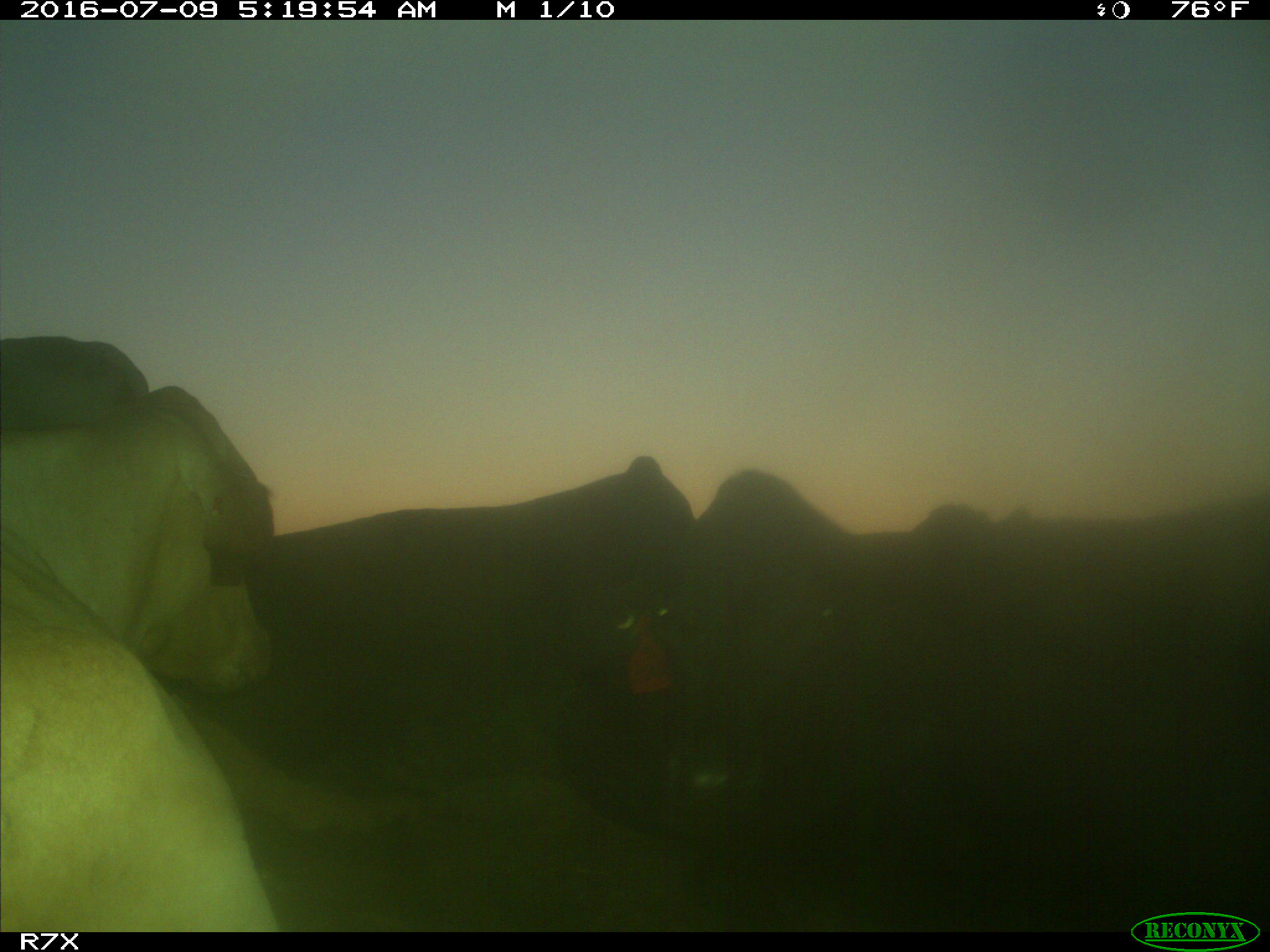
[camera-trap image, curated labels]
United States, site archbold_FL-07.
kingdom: Animalia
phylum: Chordata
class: Mammalia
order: Artiodactyla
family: Bovidae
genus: Bos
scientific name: Bos taurus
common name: domestic cow